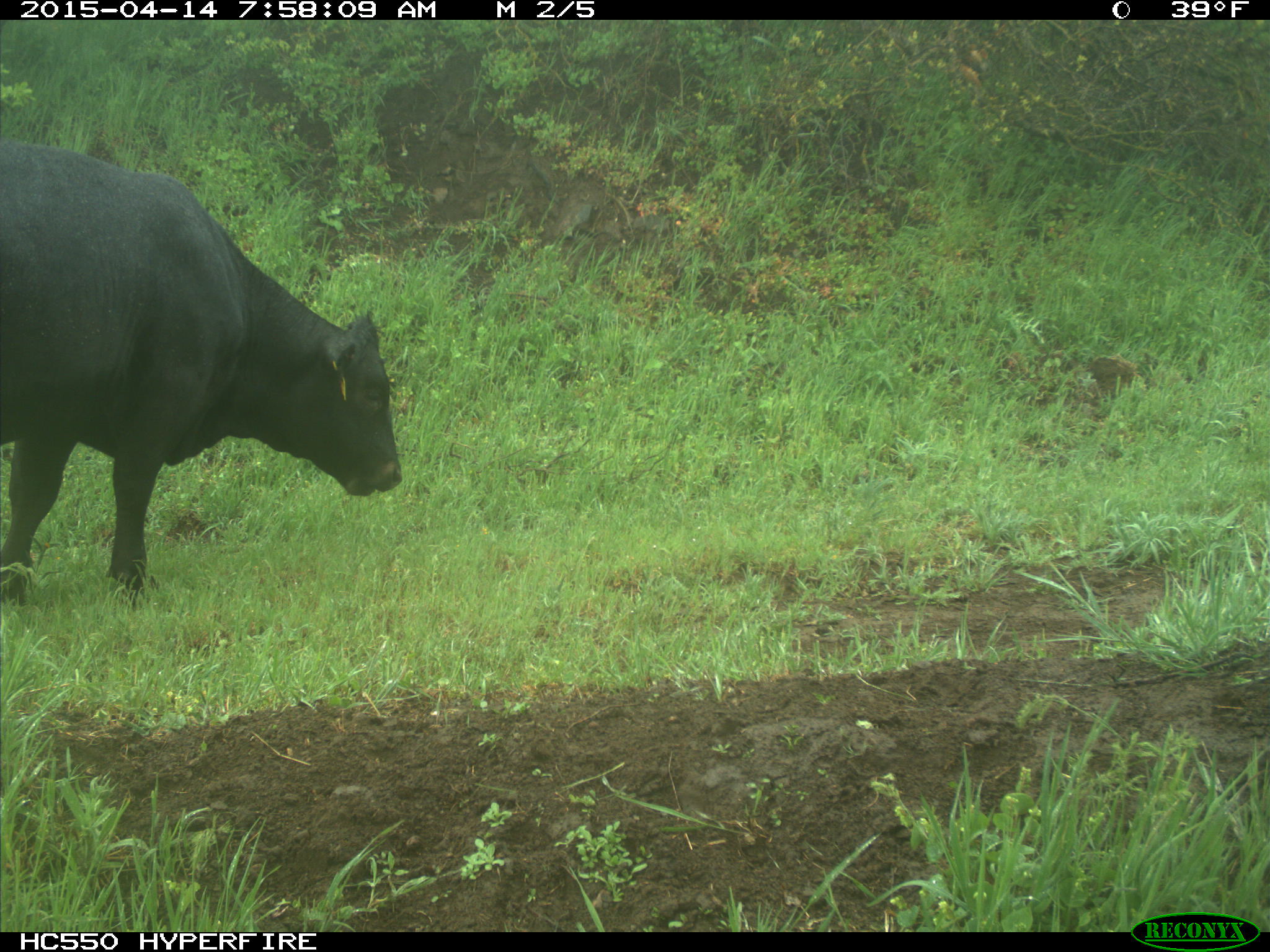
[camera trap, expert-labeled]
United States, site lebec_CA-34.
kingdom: Animalia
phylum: Chordata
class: Mammalia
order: Artiodactyla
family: Bovidae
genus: Bos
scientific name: Bos taurus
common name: domestic cow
Bos taurus (domestic cow).